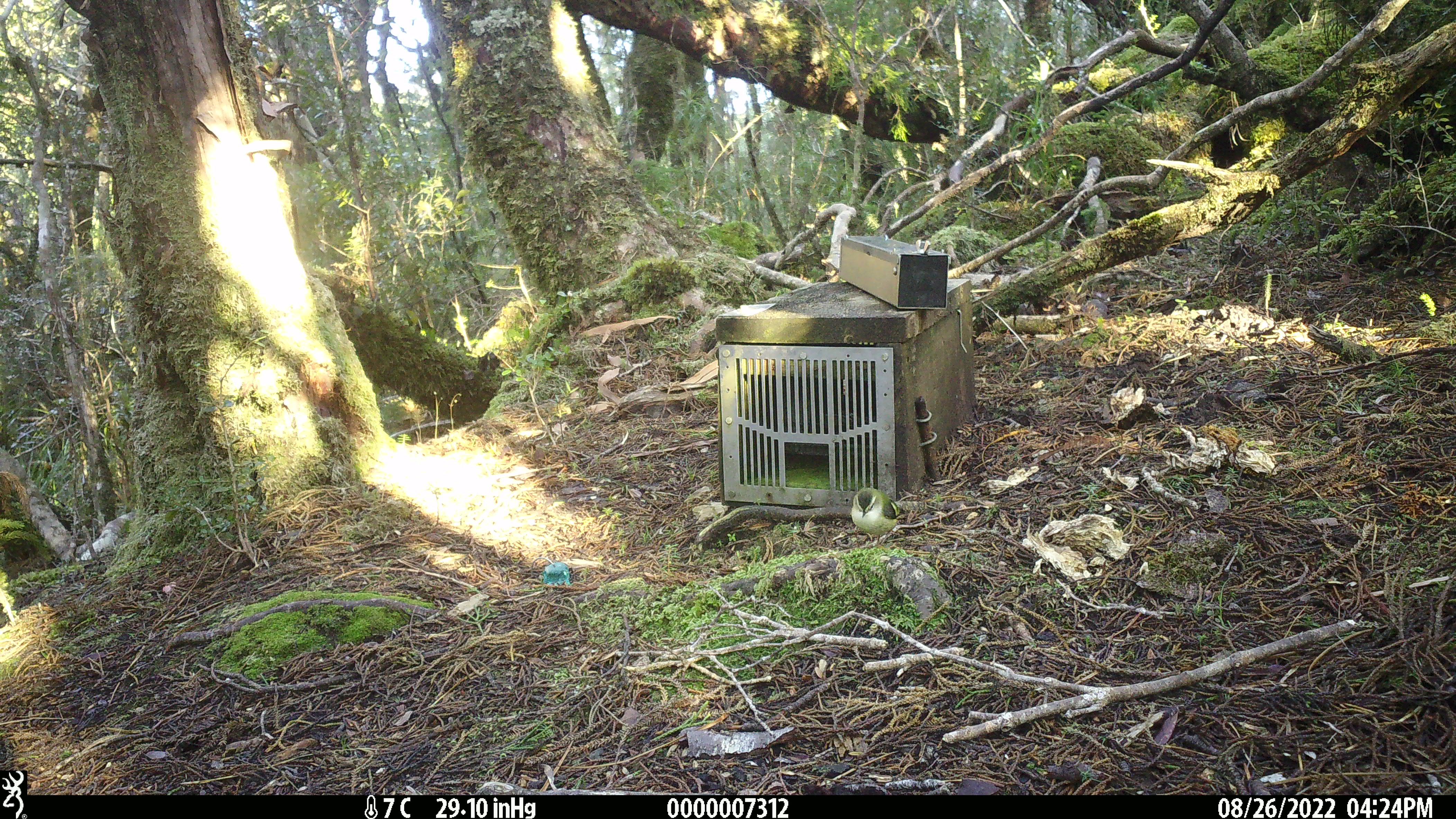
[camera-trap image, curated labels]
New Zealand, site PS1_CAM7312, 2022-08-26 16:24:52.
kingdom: Animalia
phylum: Chordata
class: Aves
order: Passeriformes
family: Acanthisittidae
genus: Acanthisitta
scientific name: Acanthisitta chloris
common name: rifleman